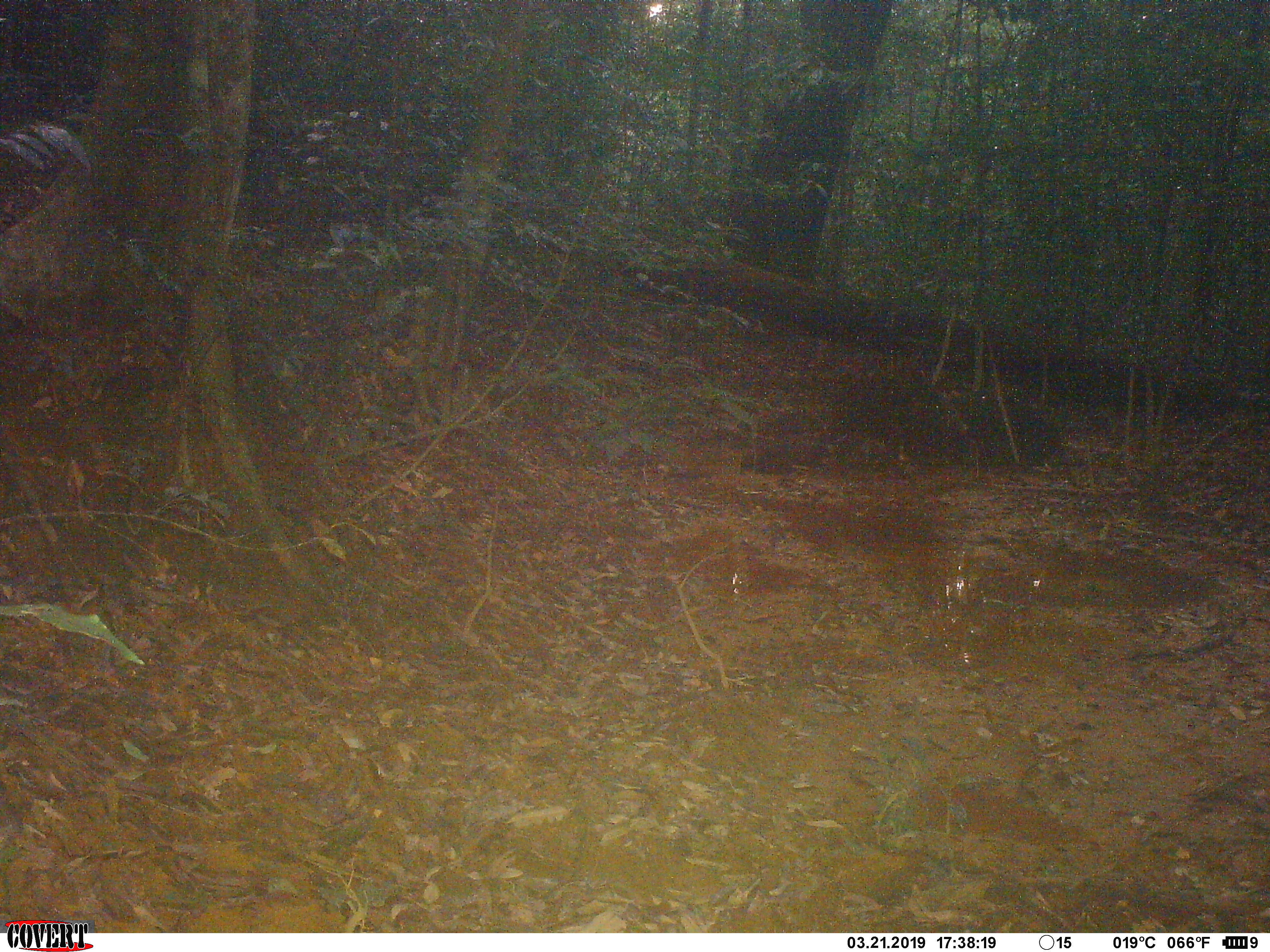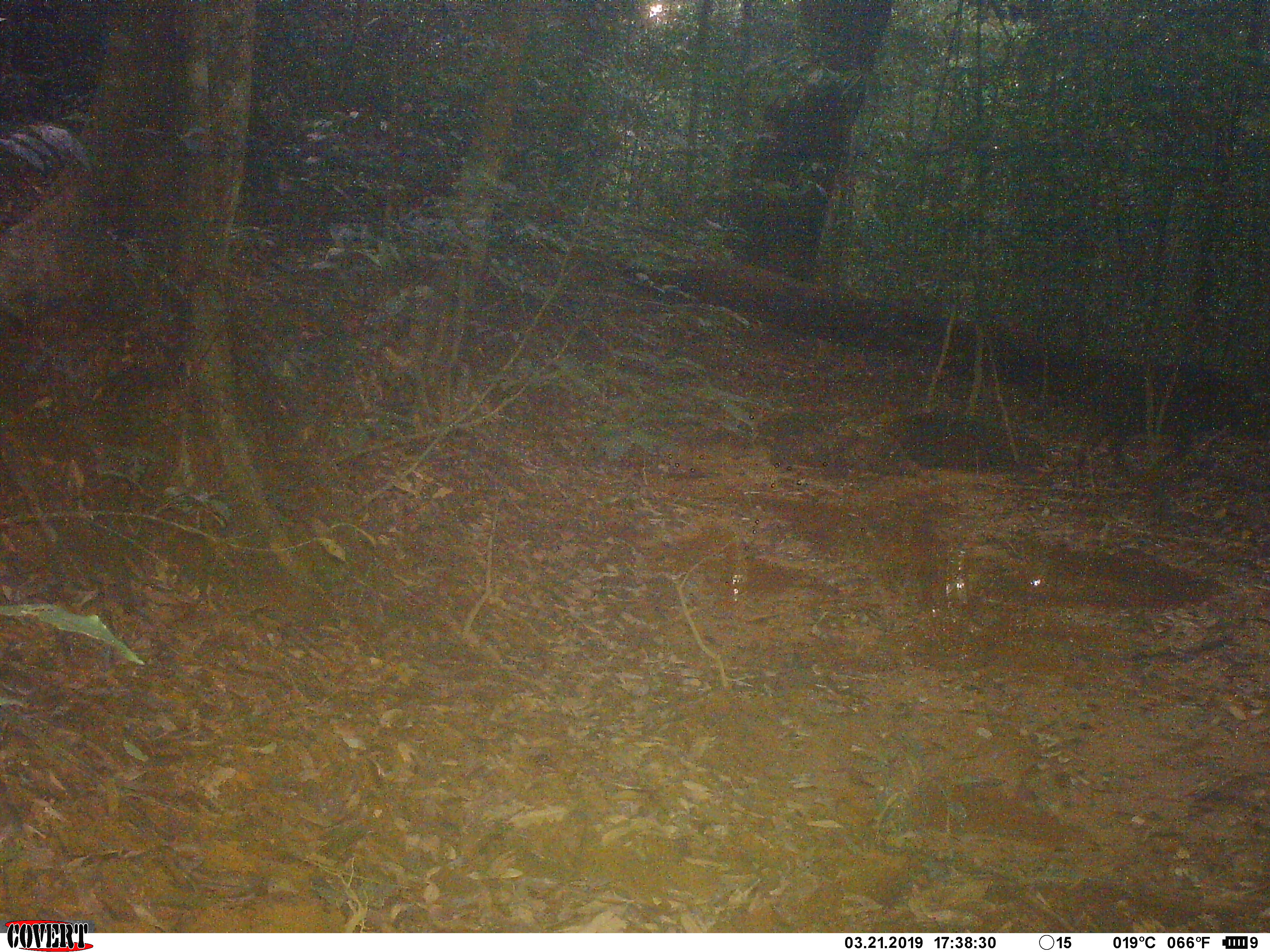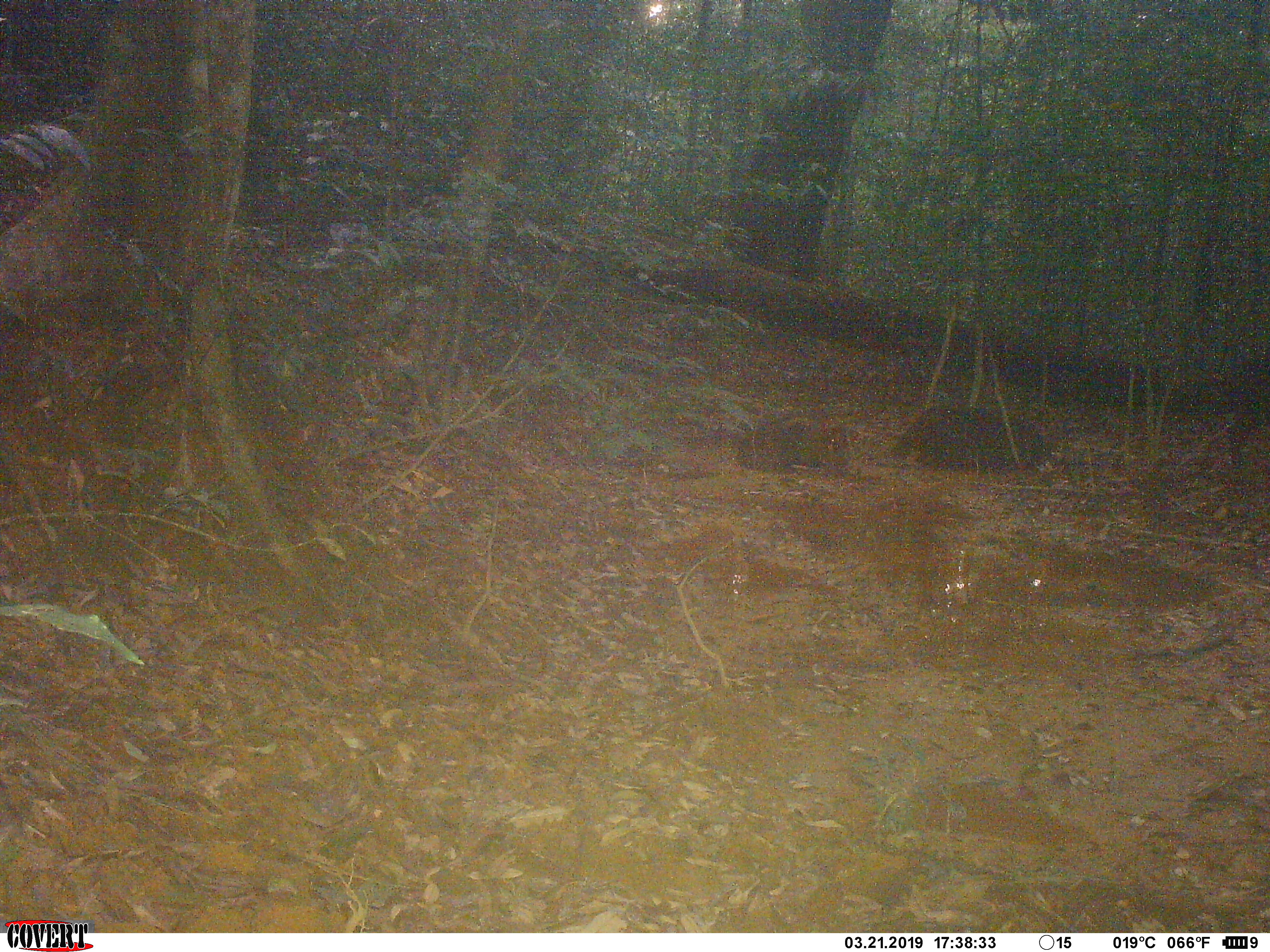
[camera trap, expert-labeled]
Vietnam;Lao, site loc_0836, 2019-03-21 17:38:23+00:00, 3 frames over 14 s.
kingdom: Animalia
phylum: Chordata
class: Mammalia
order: Artiodactyla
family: Suidae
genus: Sus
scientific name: Sus scrofa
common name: eurasian wild pig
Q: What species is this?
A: Eurasian wild pig (Sus scrofa).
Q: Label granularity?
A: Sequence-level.